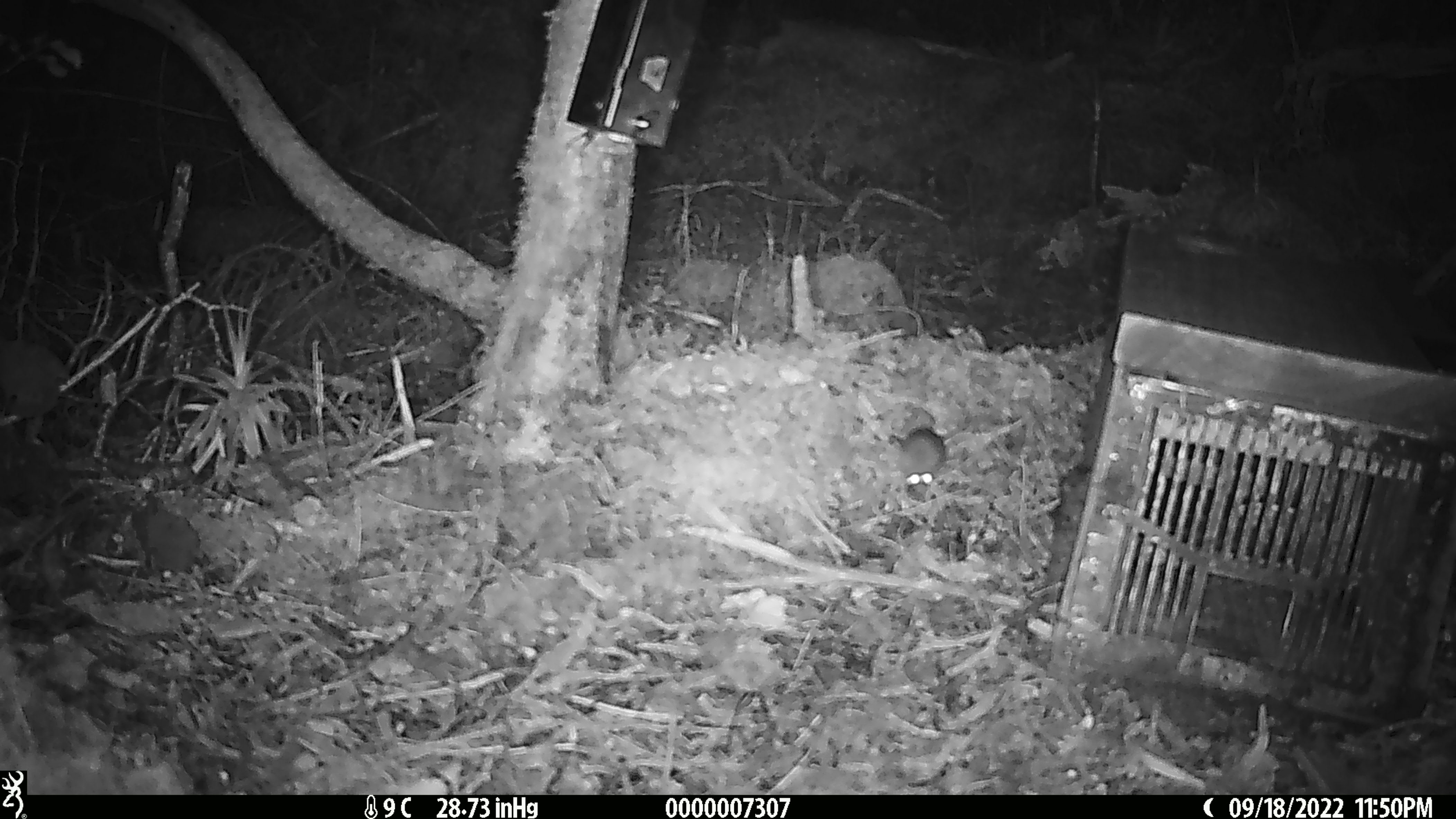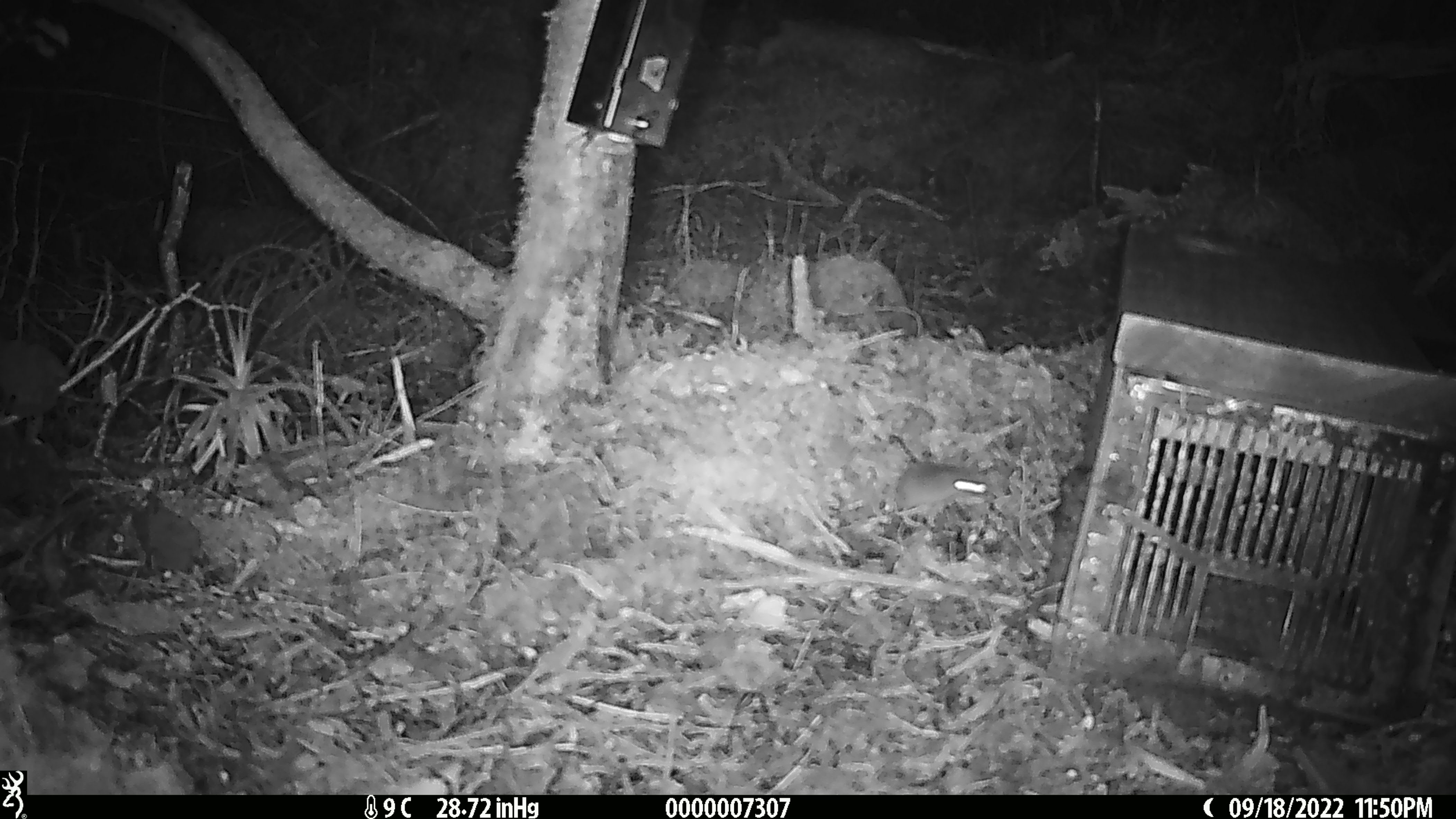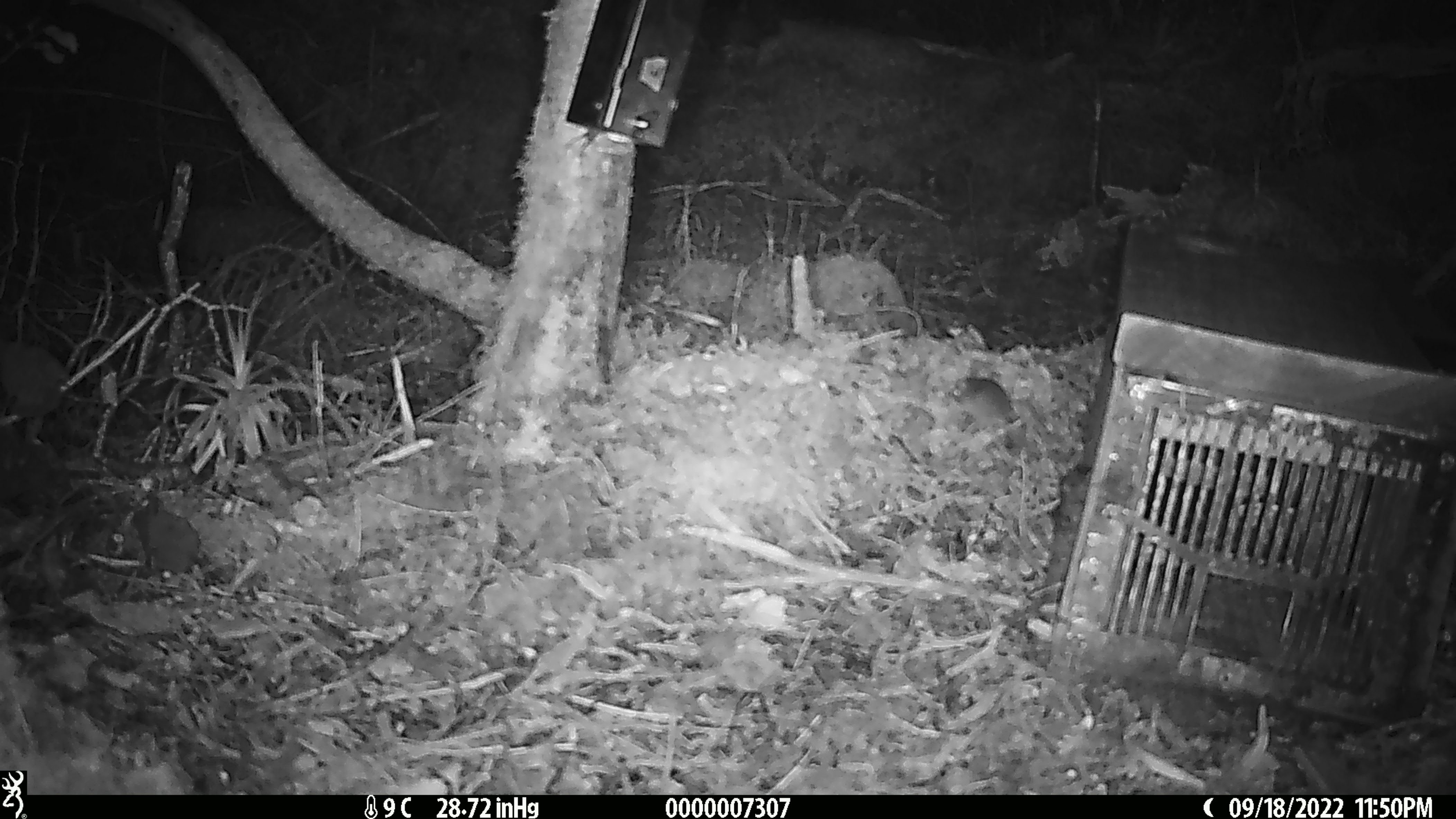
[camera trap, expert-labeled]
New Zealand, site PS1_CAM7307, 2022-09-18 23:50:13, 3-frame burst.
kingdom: Animalia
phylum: Chordata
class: Mammalia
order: Rodentia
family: Muridae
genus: Mus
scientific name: Mus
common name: mouse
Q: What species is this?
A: Mouse (Mus).